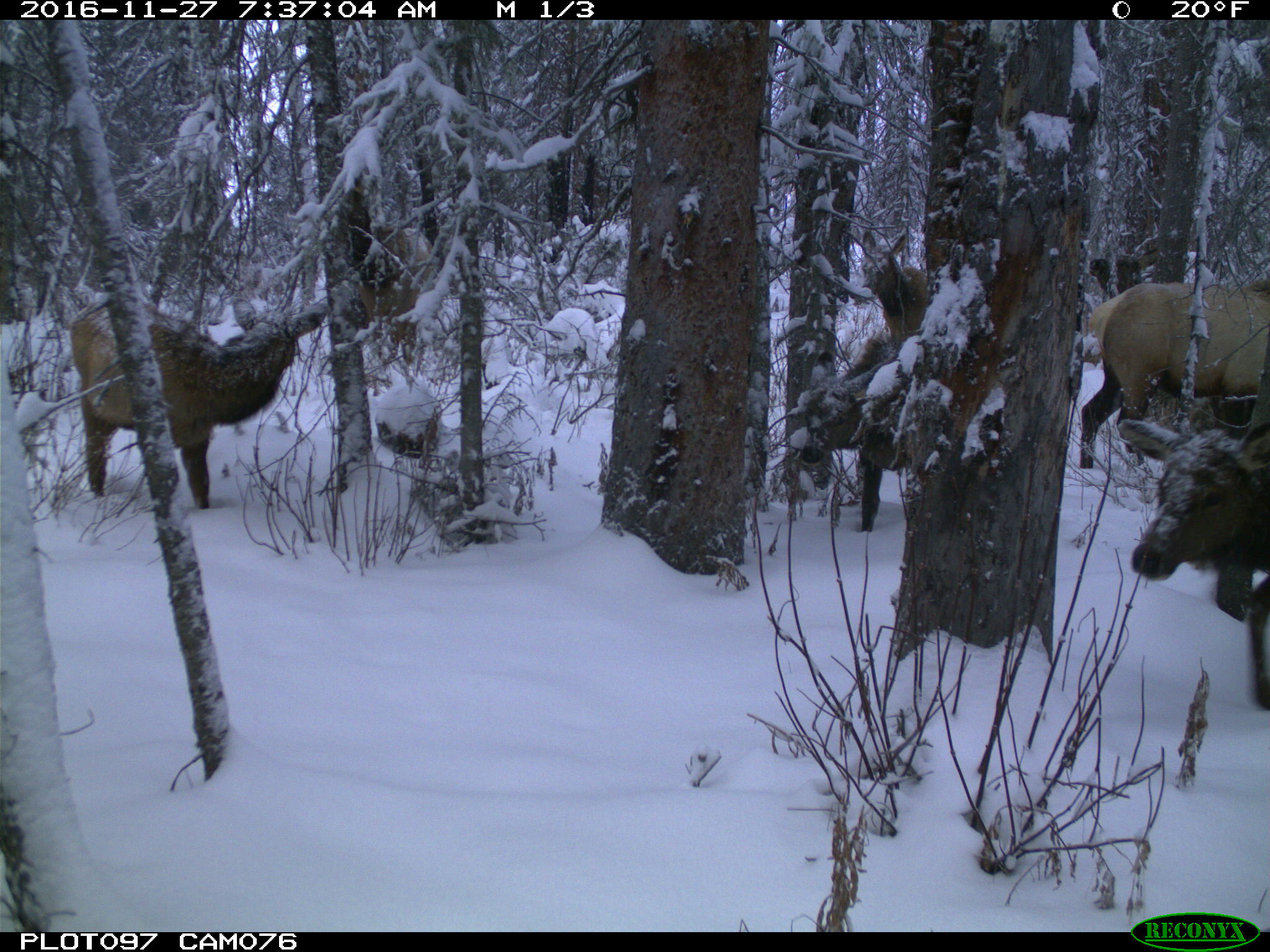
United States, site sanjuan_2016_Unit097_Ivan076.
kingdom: Animalia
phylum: Chordata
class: Mammalia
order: Artiodactyla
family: Cervidae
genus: Cervus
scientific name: Cervus elaphus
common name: red deer